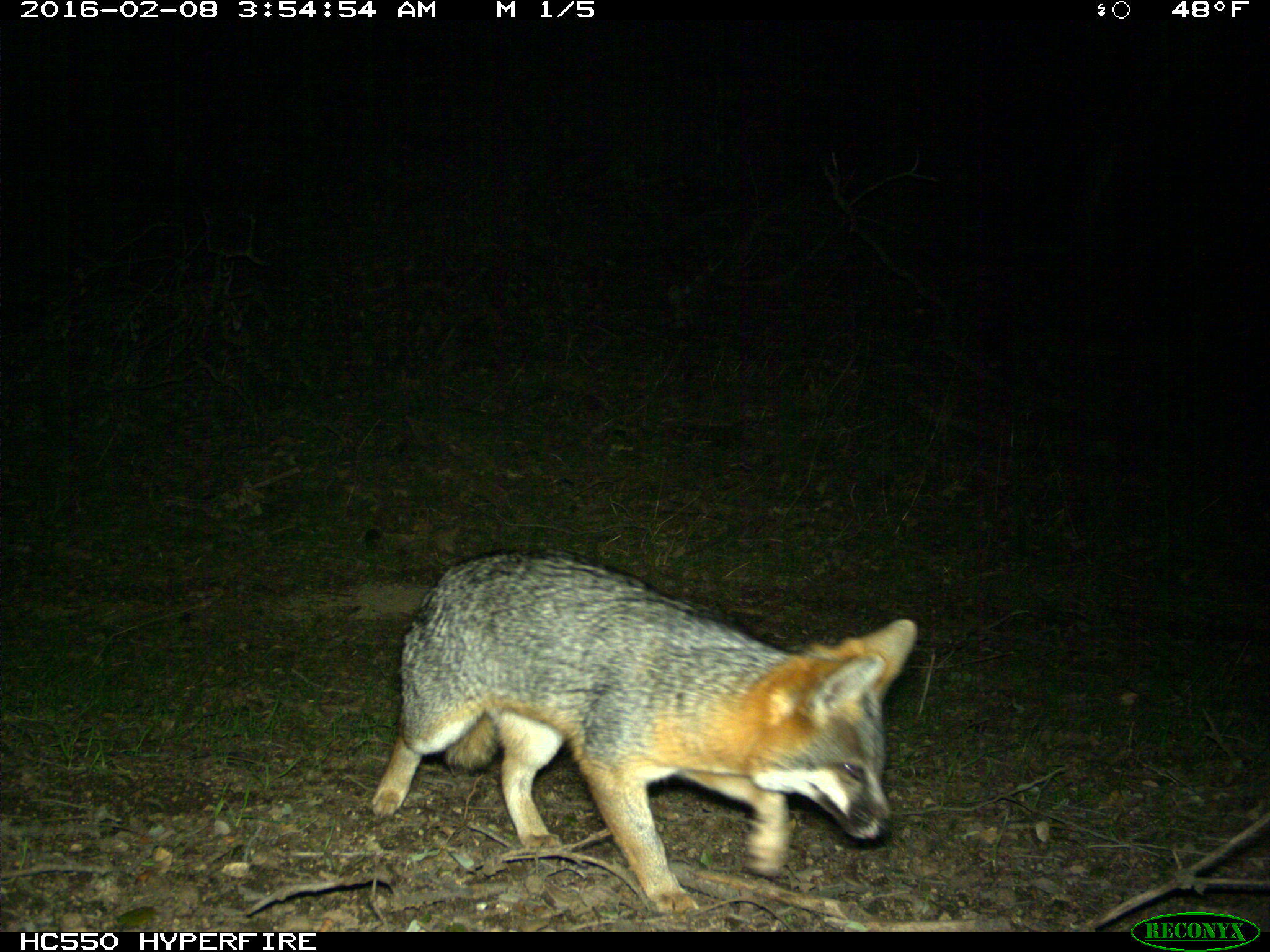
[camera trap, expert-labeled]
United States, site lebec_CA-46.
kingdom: Animalia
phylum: Chordata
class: Mammalia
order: Carnivora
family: Canidae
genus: Urocyon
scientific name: Urocyon cinereoargenteus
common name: gray fox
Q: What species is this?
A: Urocyon cinereoargenteus (gray fox).